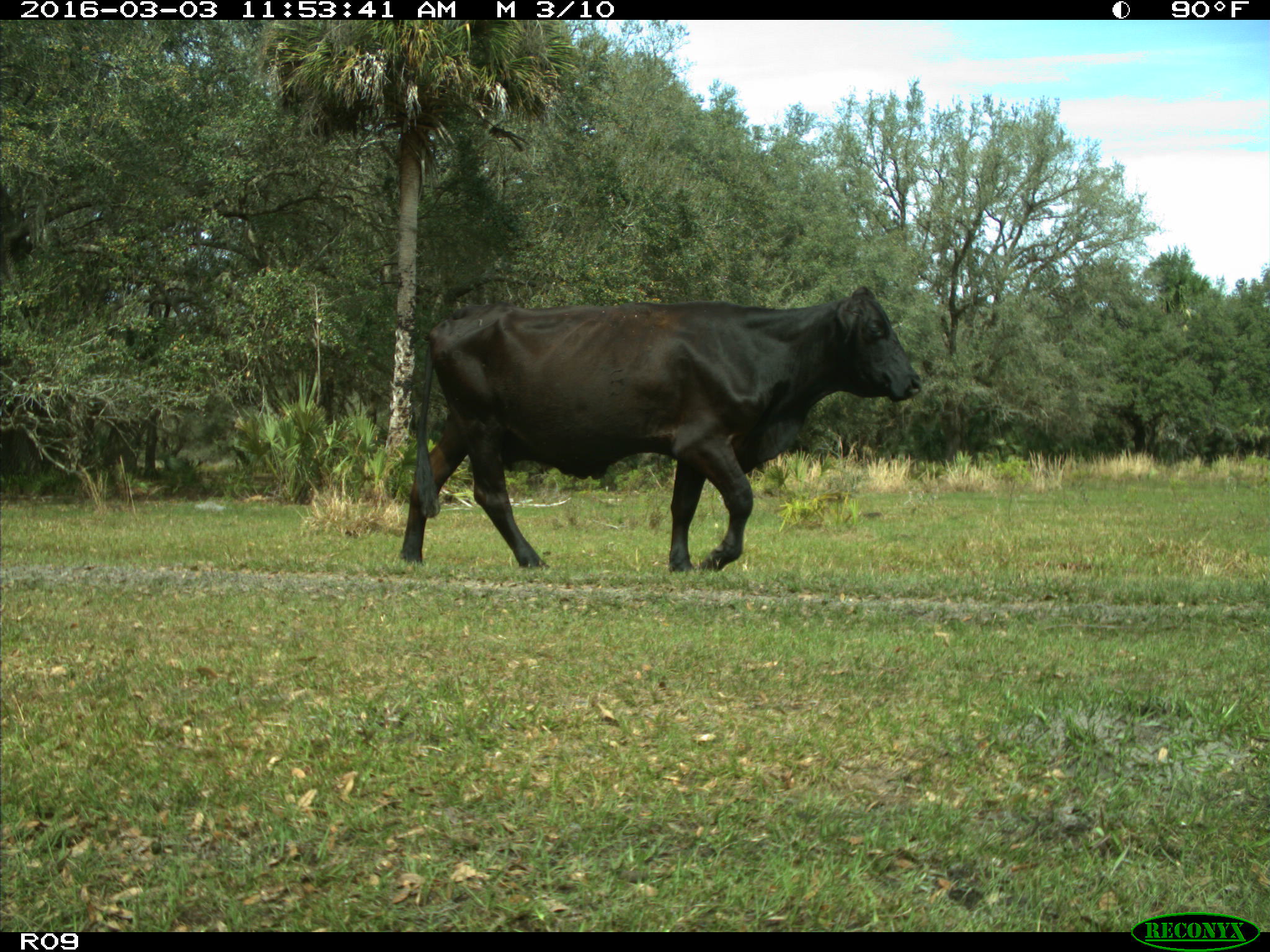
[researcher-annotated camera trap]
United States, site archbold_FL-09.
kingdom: Animalia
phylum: Chordata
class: Mammalia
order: Artiodactyla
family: Bovidae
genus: Bos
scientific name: Bos taurus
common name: domestic cow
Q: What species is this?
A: Bos taurus (domestic cow).